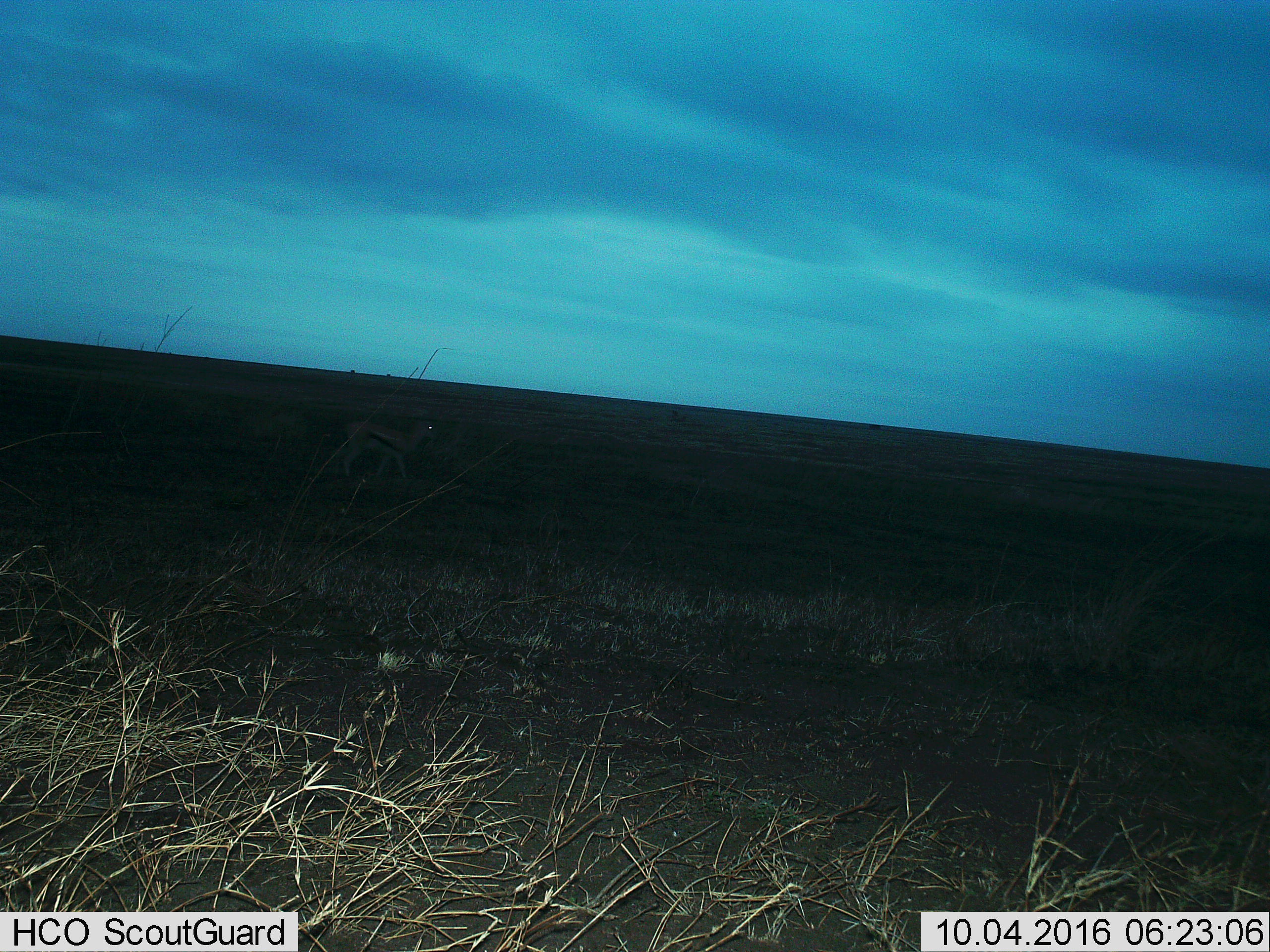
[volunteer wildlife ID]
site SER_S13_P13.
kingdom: Animalia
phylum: Chordata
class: Mammalia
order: Artiodactyla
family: Bovidae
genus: Eudorcas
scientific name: Eudorcas thomsonii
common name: thomson's gazelle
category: gazellethomsons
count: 1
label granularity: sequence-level